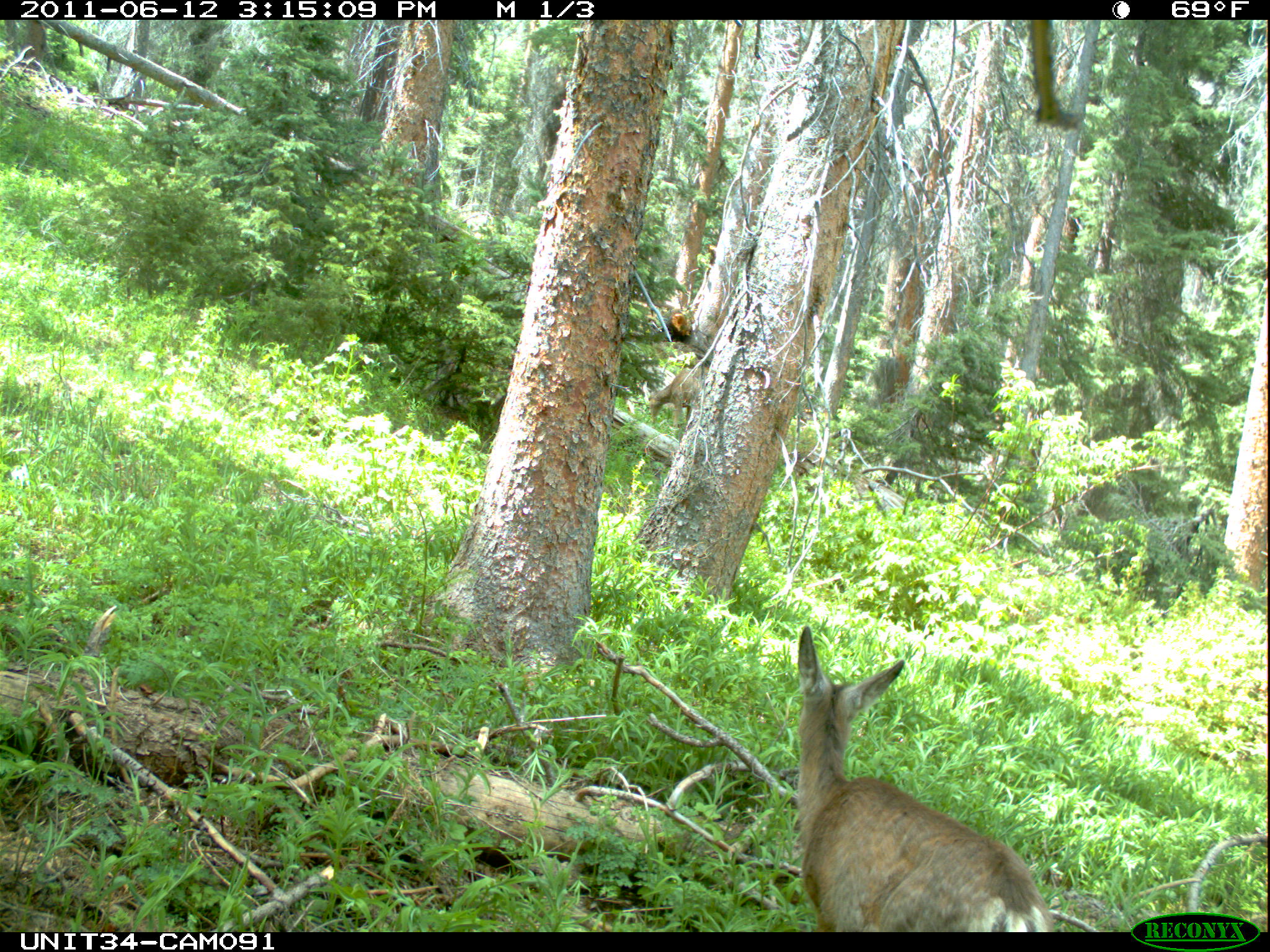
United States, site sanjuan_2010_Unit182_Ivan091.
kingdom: Animalia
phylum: Chordata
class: Mammalia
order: Artiodactyla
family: Cervidae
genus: Odocoileus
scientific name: Odocoileus hemionus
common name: mule deer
Odocoileus hemionus (mule deer).